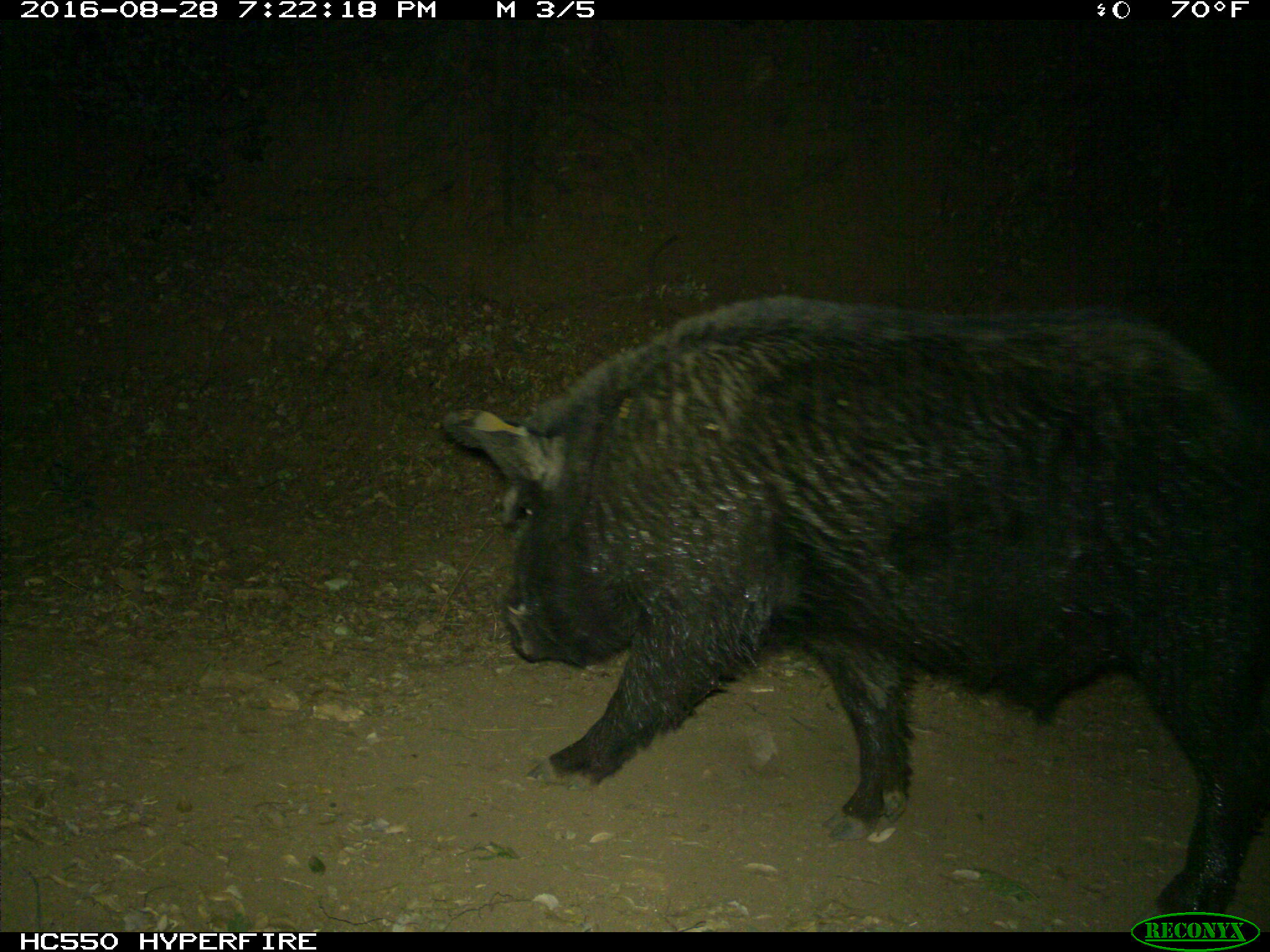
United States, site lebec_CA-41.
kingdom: Animalia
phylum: Chordata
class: Mammalia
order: Artiodactyla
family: Suidae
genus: Sus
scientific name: Sus scrofa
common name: wild boar